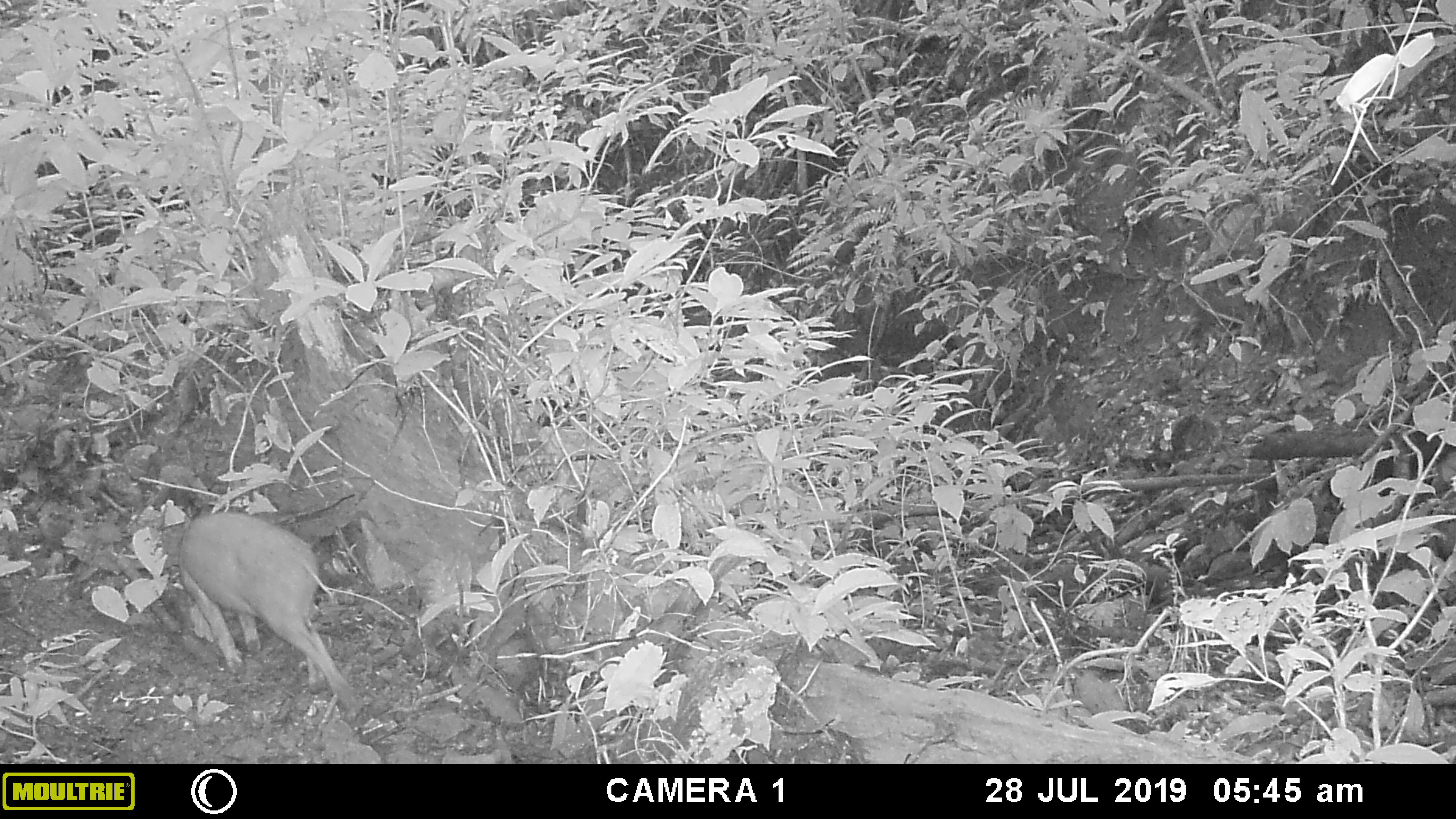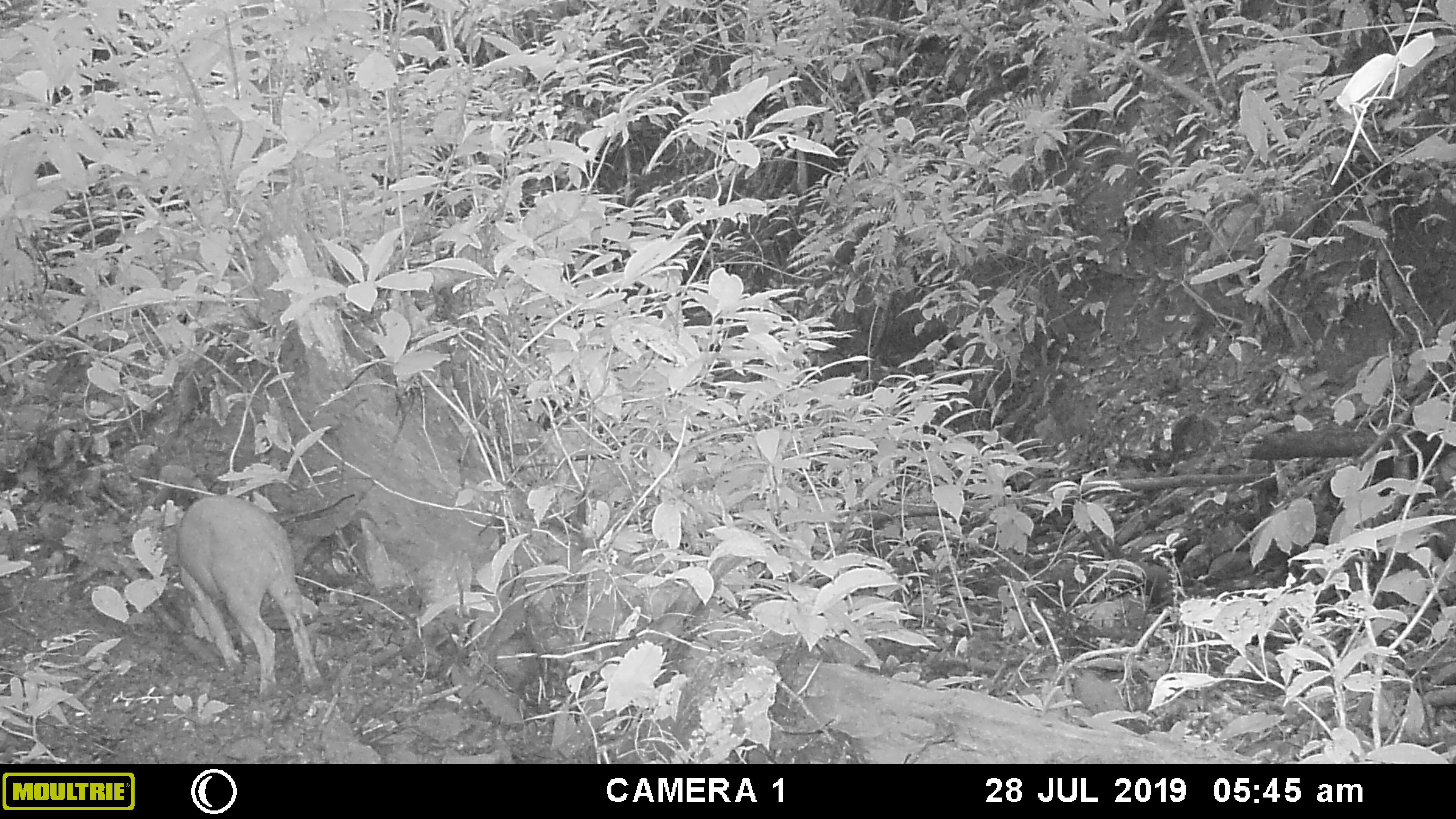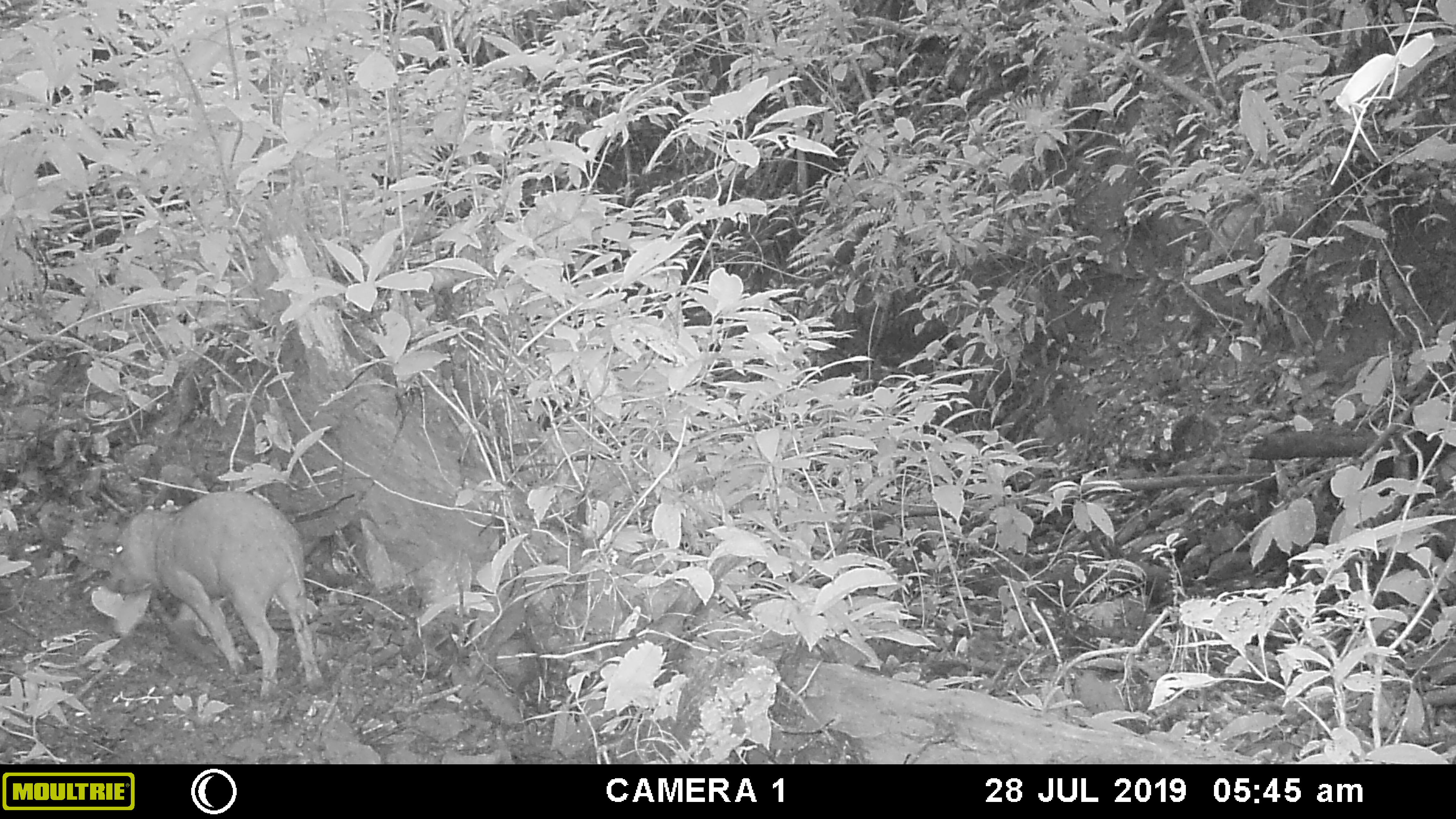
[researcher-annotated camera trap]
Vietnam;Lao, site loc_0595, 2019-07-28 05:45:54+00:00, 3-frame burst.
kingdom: Animalia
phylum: Chordata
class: Mammalia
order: Artiodactyla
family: Suidae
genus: Sus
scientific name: Sus scrofa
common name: eurasian wild pig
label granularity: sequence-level